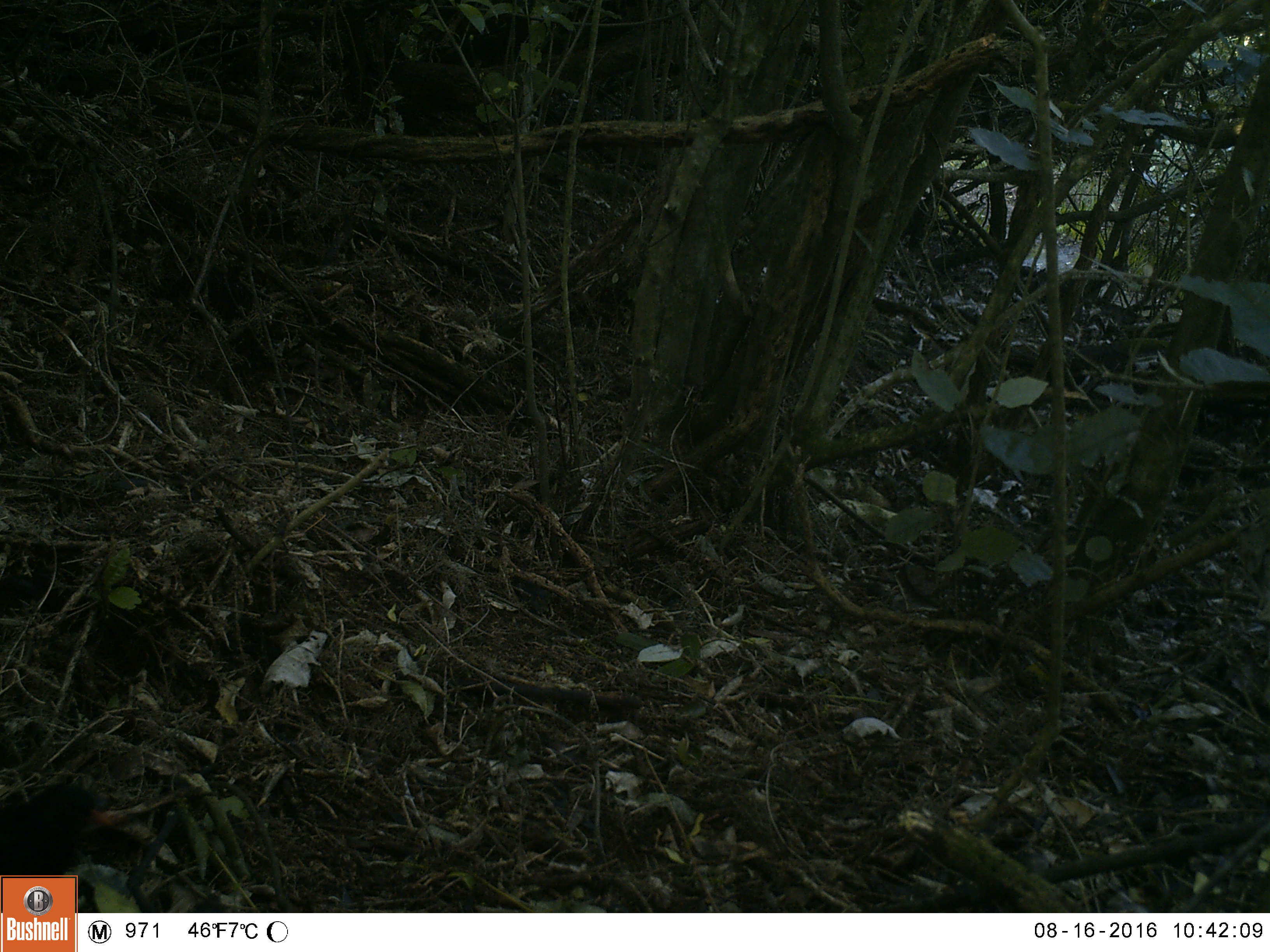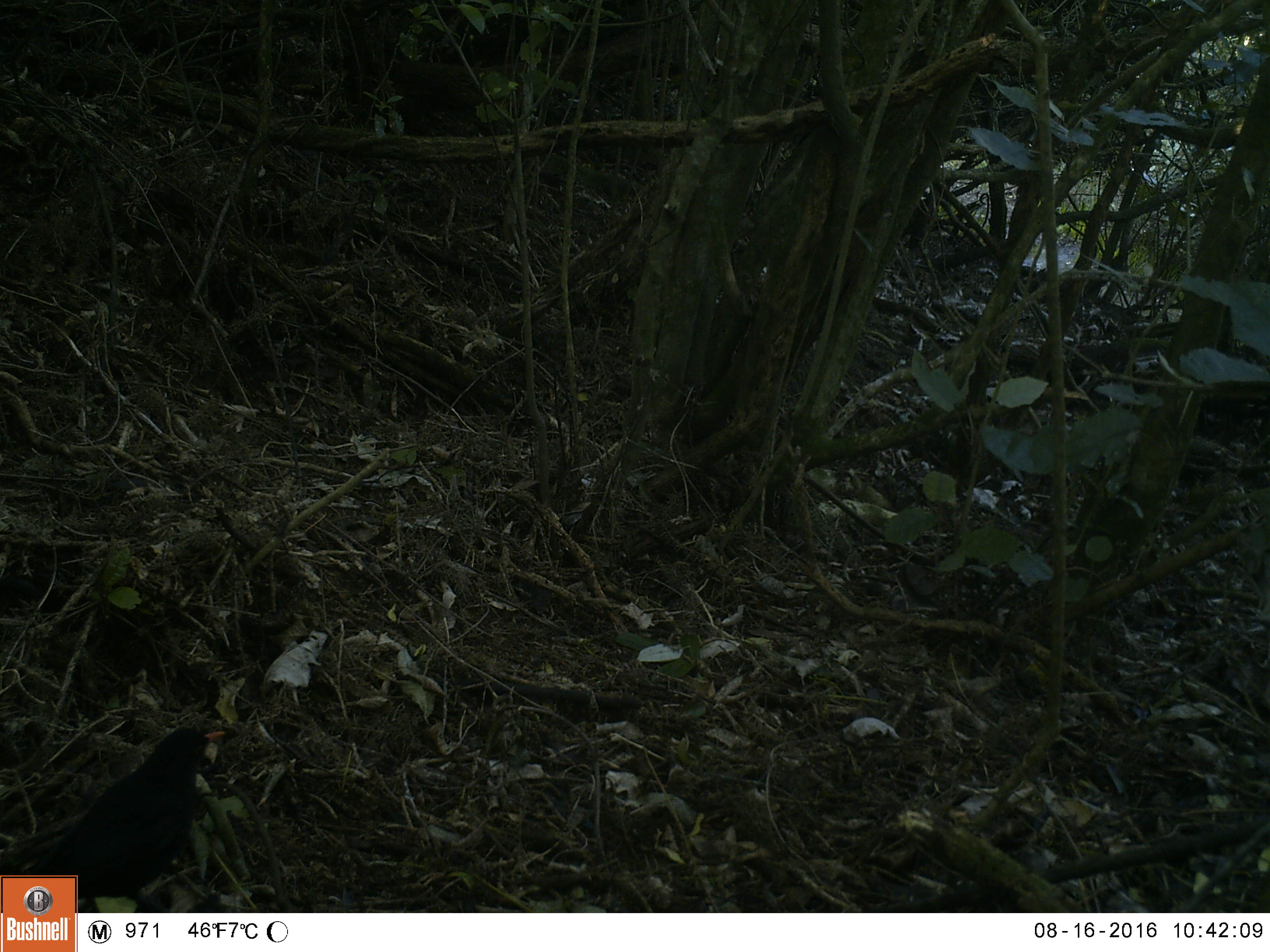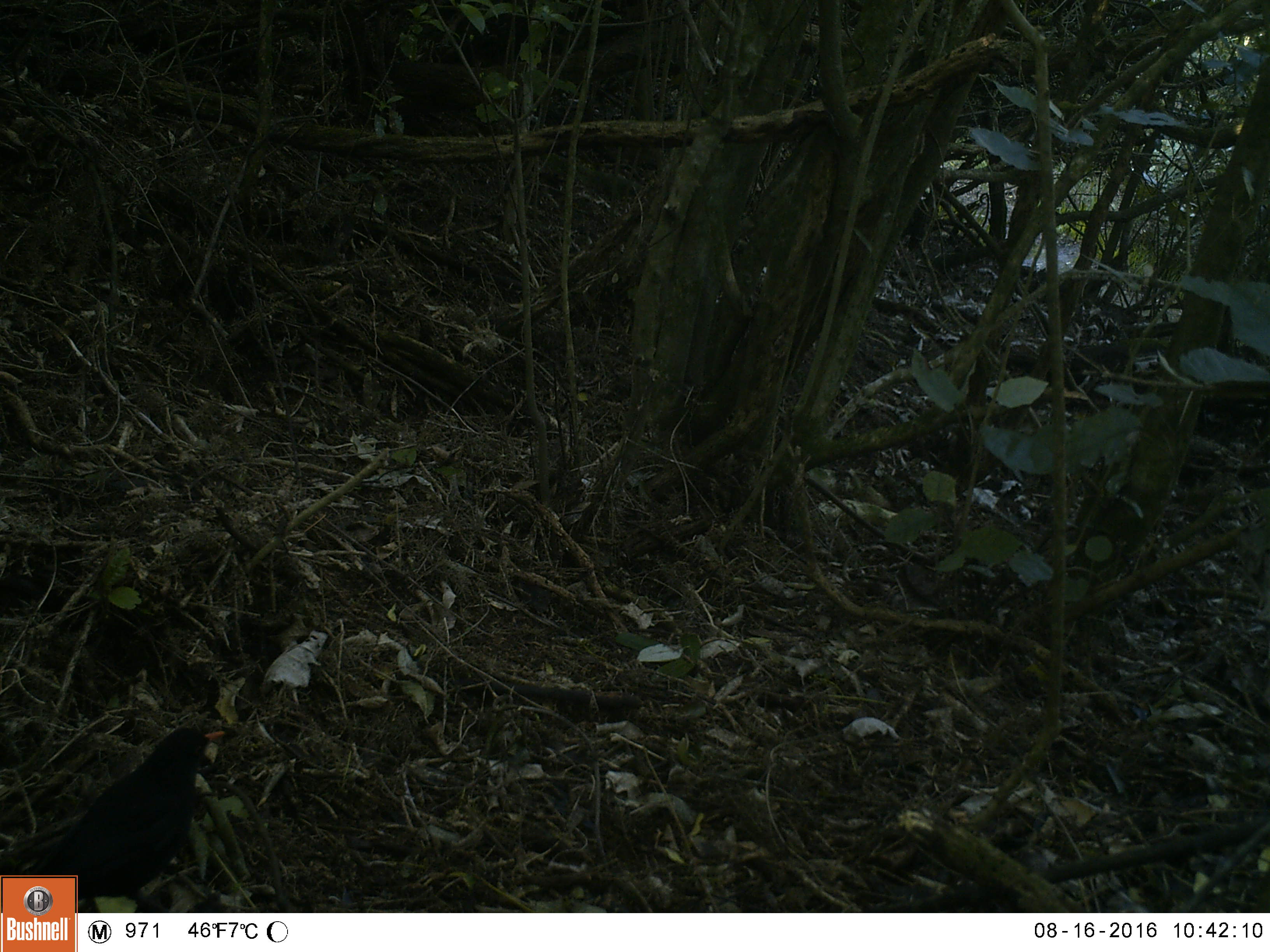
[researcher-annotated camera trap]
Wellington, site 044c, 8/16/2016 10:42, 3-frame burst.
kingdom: Animalia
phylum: Chordata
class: Aves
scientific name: Aves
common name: bird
Bird (Aves).